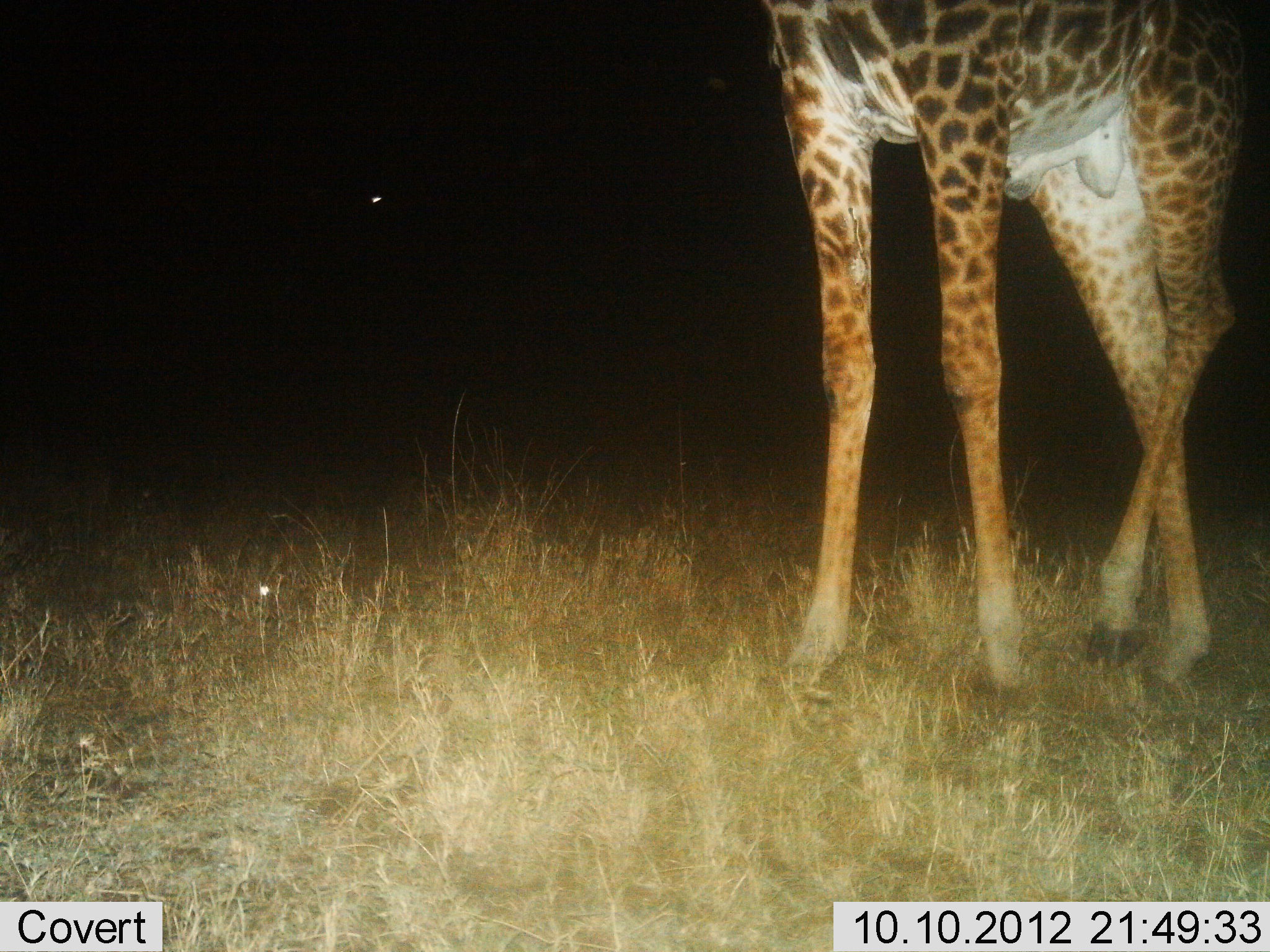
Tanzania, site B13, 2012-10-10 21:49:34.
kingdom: Animalia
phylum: Chordata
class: Mammalia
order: Artiodactyla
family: Giraffidae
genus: Giraffa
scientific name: Giraffa camelopardalis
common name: giraffe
Giraffe (Giraffa camelopardalis), count 1. Behavior (volunteer vote fractions): standing 60%, resting 0%, moving 40%, interacting 0%. Young present (vote fraction): 0%. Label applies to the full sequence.